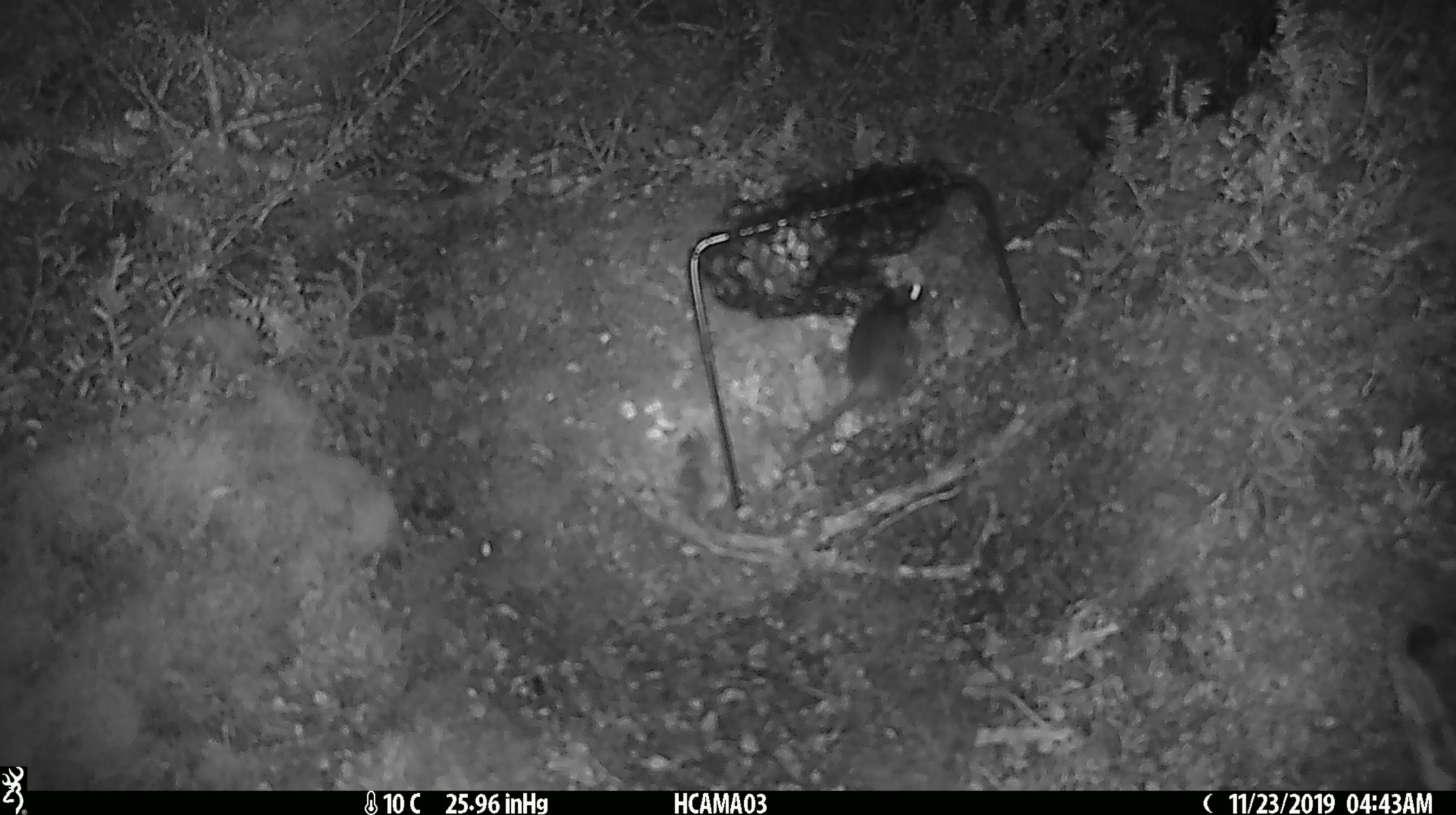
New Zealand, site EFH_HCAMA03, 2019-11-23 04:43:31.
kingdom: Animalia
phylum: Chordata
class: Mammalia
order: Rodentia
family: Muridae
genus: Mus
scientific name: Mus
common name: mouse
Mouse (Mus).